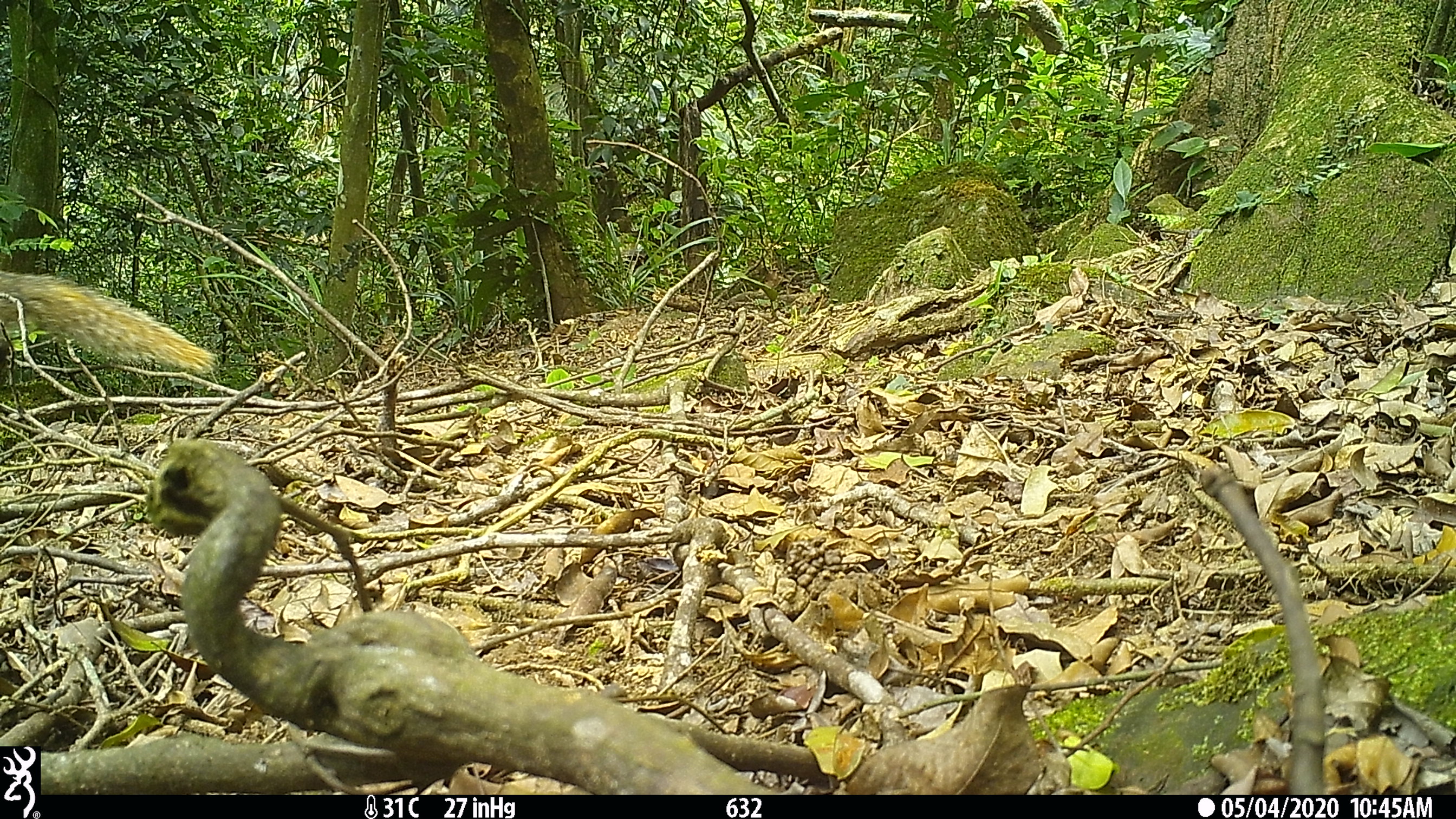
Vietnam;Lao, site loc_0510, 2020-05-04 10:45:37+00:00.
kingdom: Animalia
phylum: Chordata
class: Mammalia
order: Carnivora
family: Herpestidae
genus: Urva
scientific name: Urva urva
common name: crab-eating mongoose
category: crab eating mongoose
Crab eating mongoose (crab-eating mongoose) (Urva urva). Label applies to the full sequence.